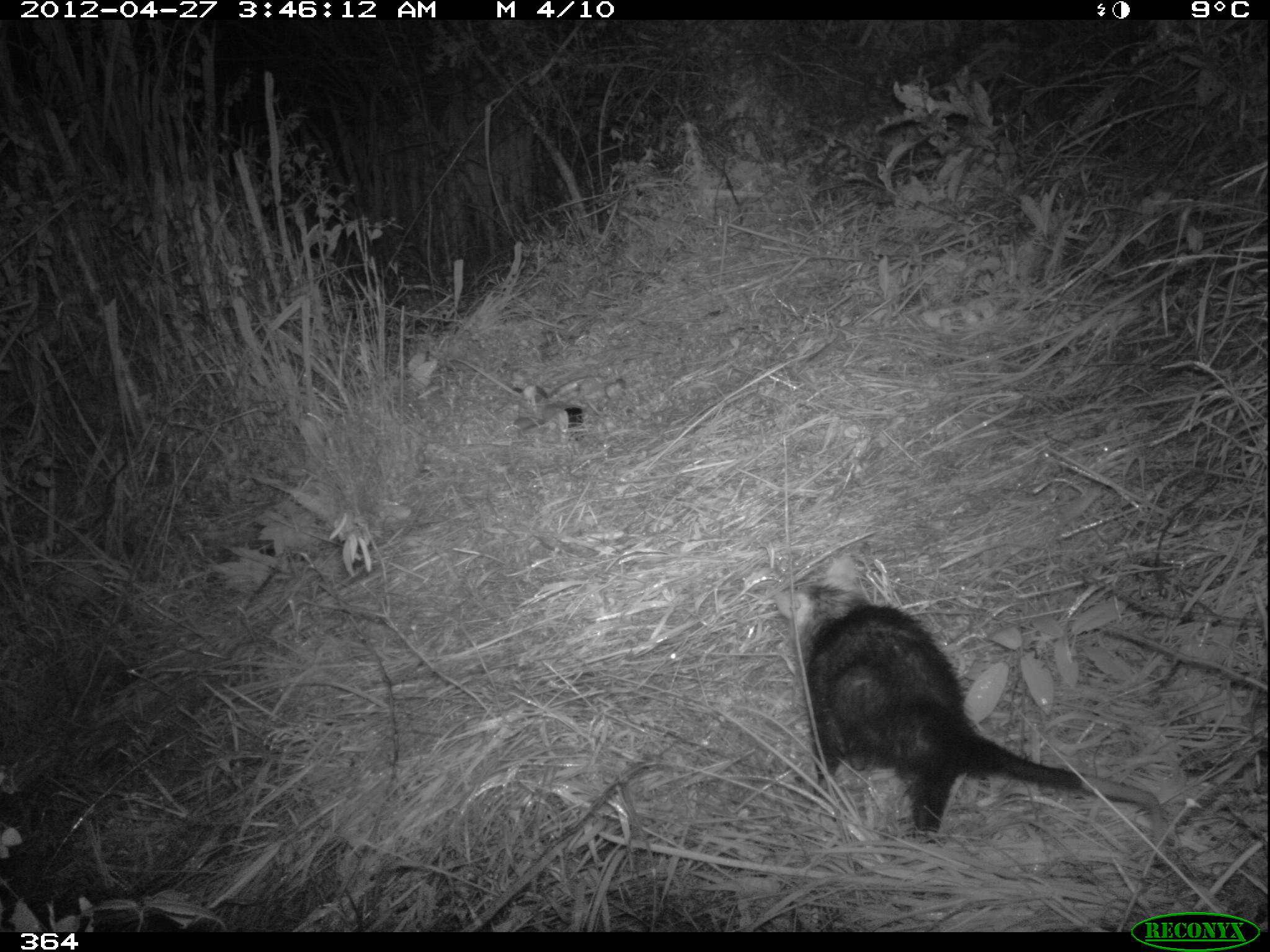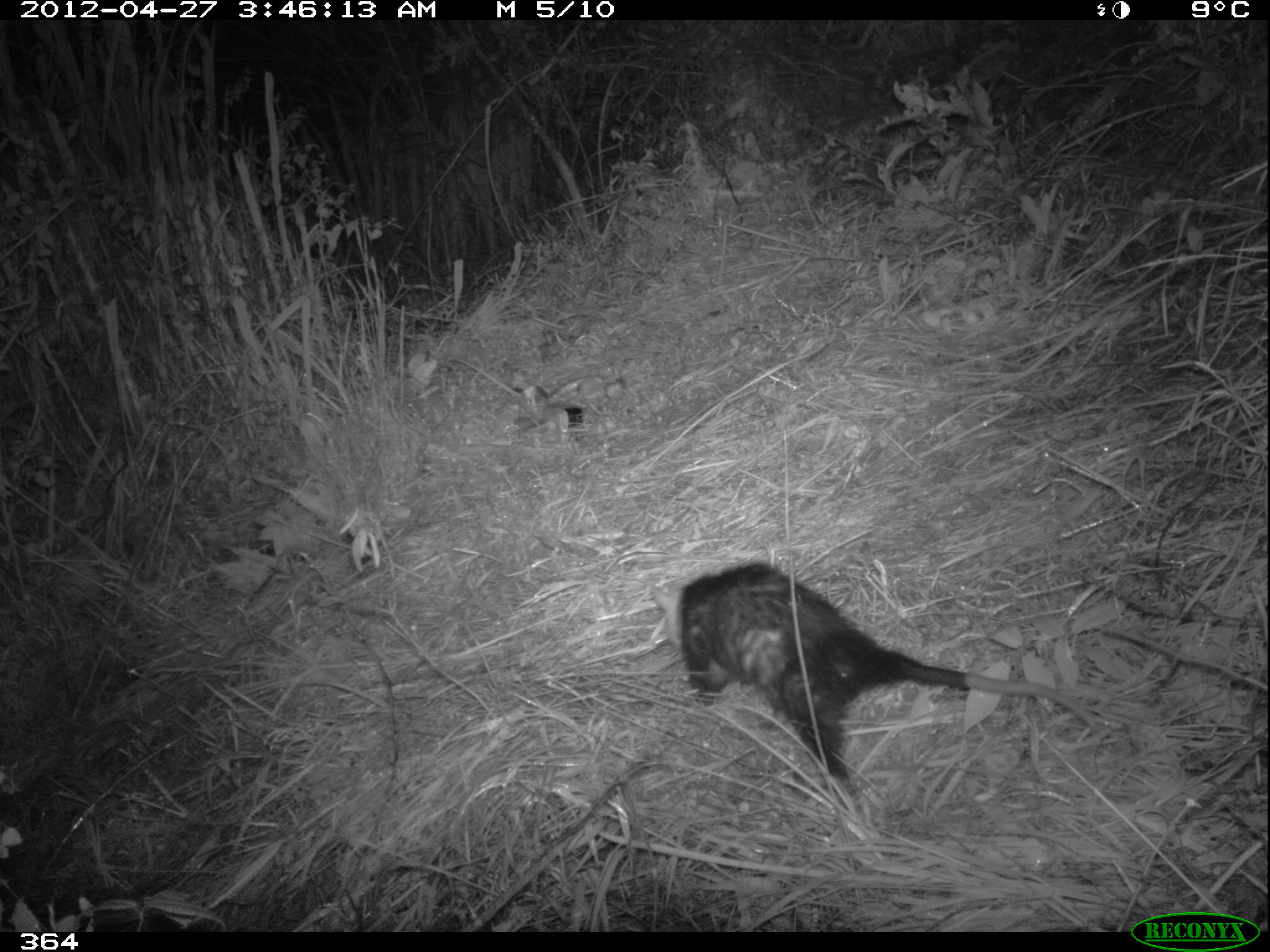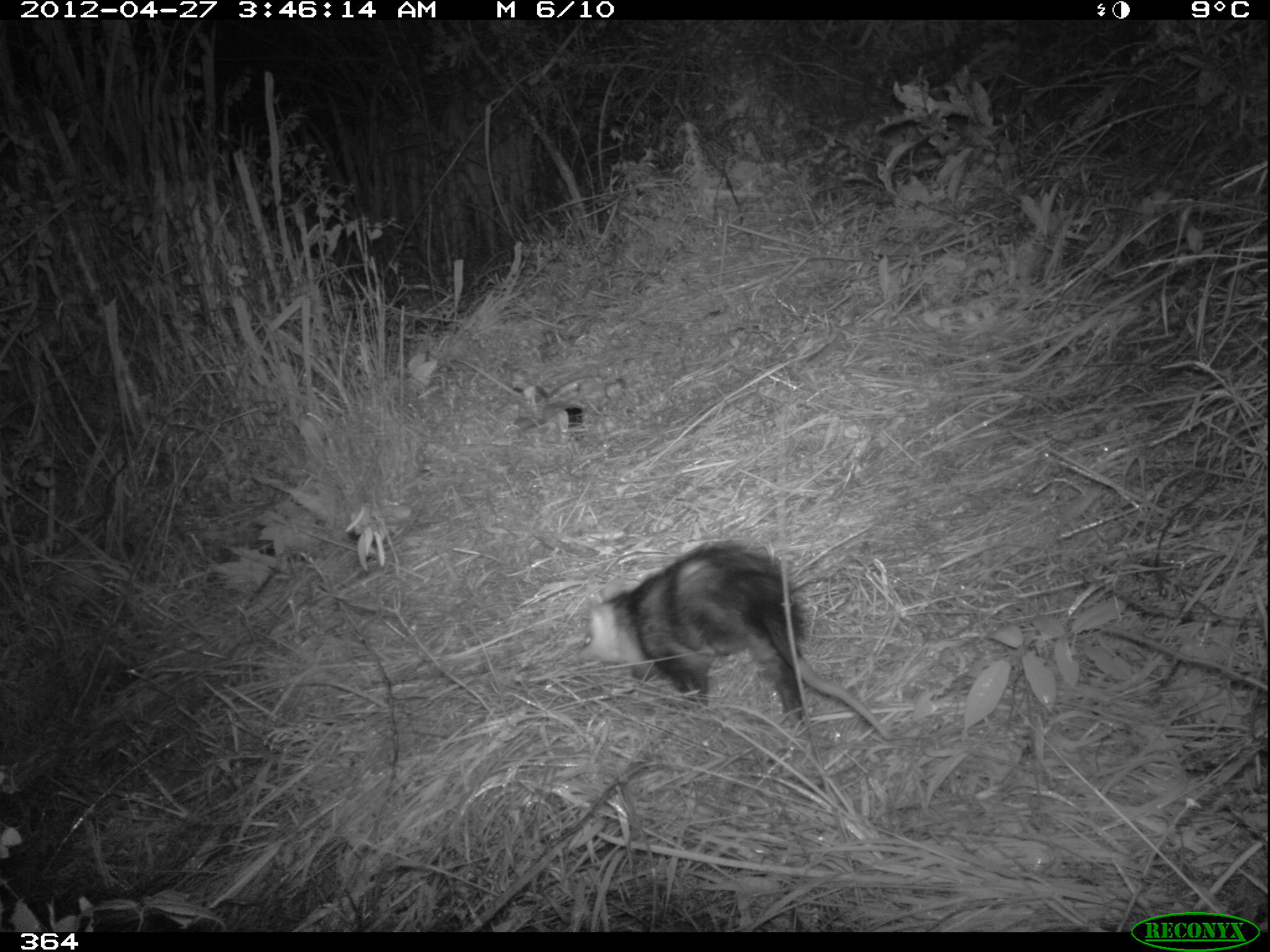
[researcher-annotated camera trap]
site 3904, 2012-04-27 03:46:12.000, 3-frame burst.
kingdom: Animalia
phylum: Chordata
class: Mammalia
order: Didelphimorphia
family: Didelphidae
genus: Didelphis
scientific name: Didelphis pernigra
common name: andean white-eared opossum